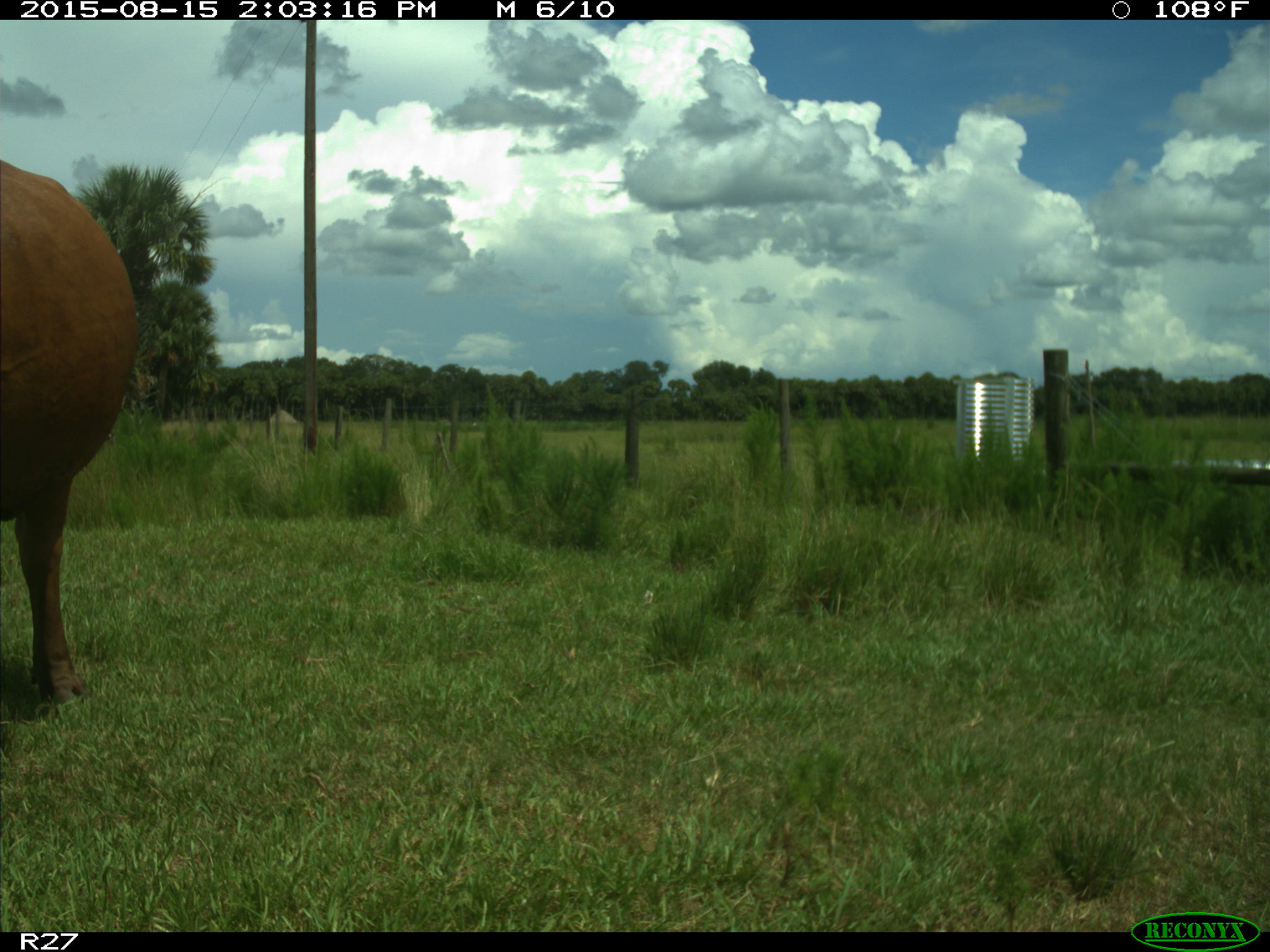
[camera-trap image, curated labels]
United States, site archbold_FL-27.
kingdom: Animalia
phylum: Chordata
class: Mammalia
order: Artiodactyla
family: Bovidae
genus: Bos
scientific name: Bos taurus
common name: domestic cow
Bos taurus (domestic cow).